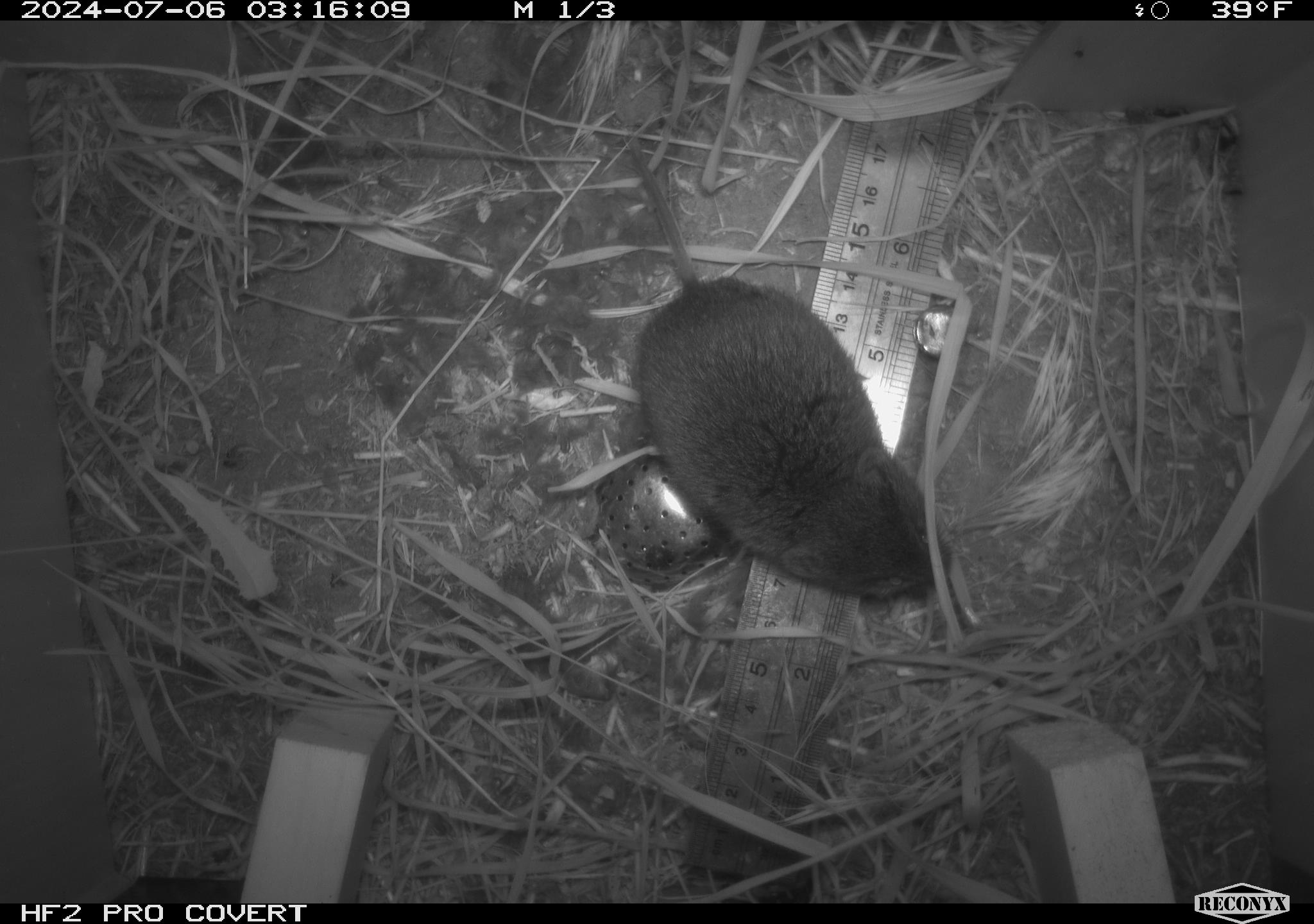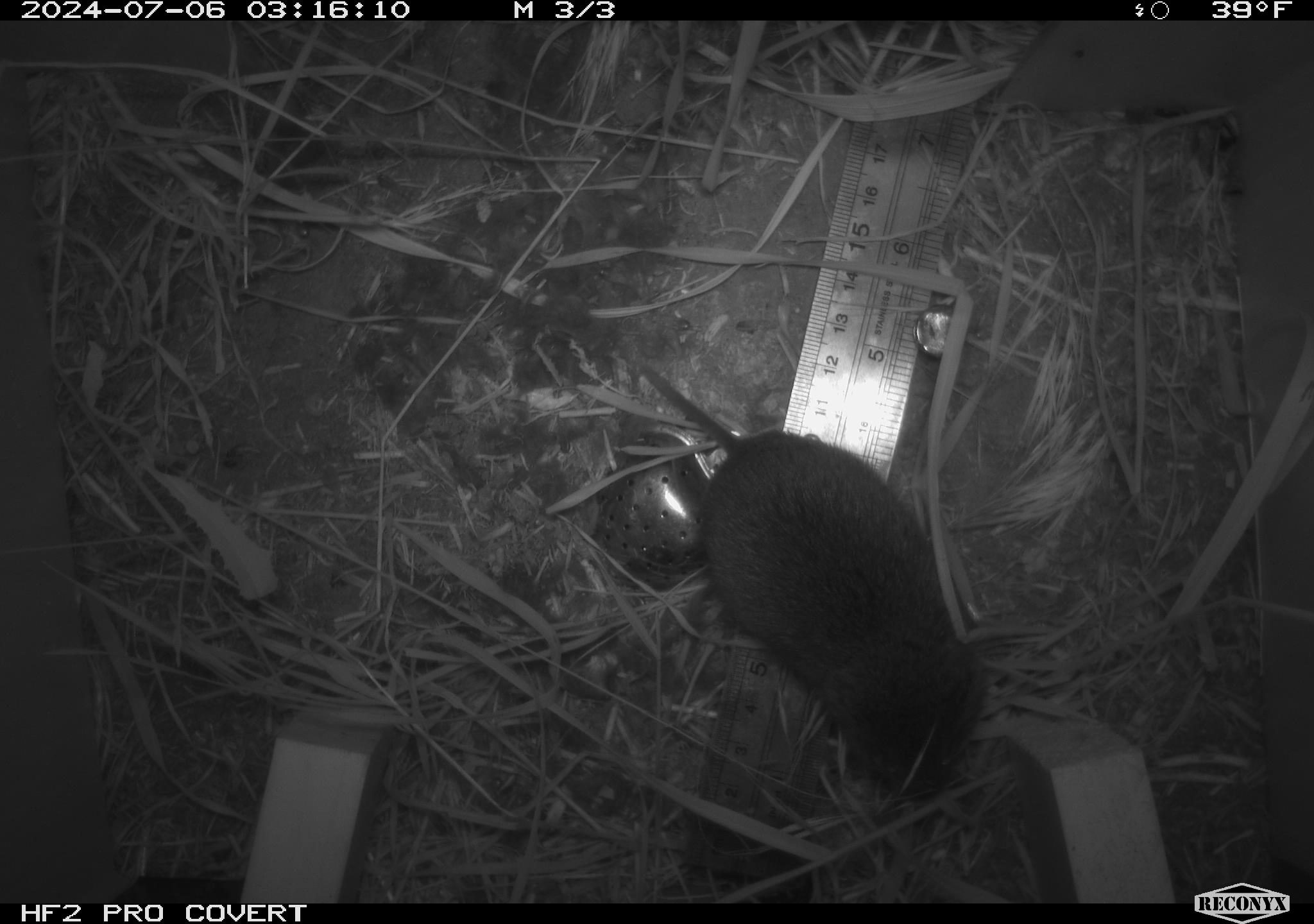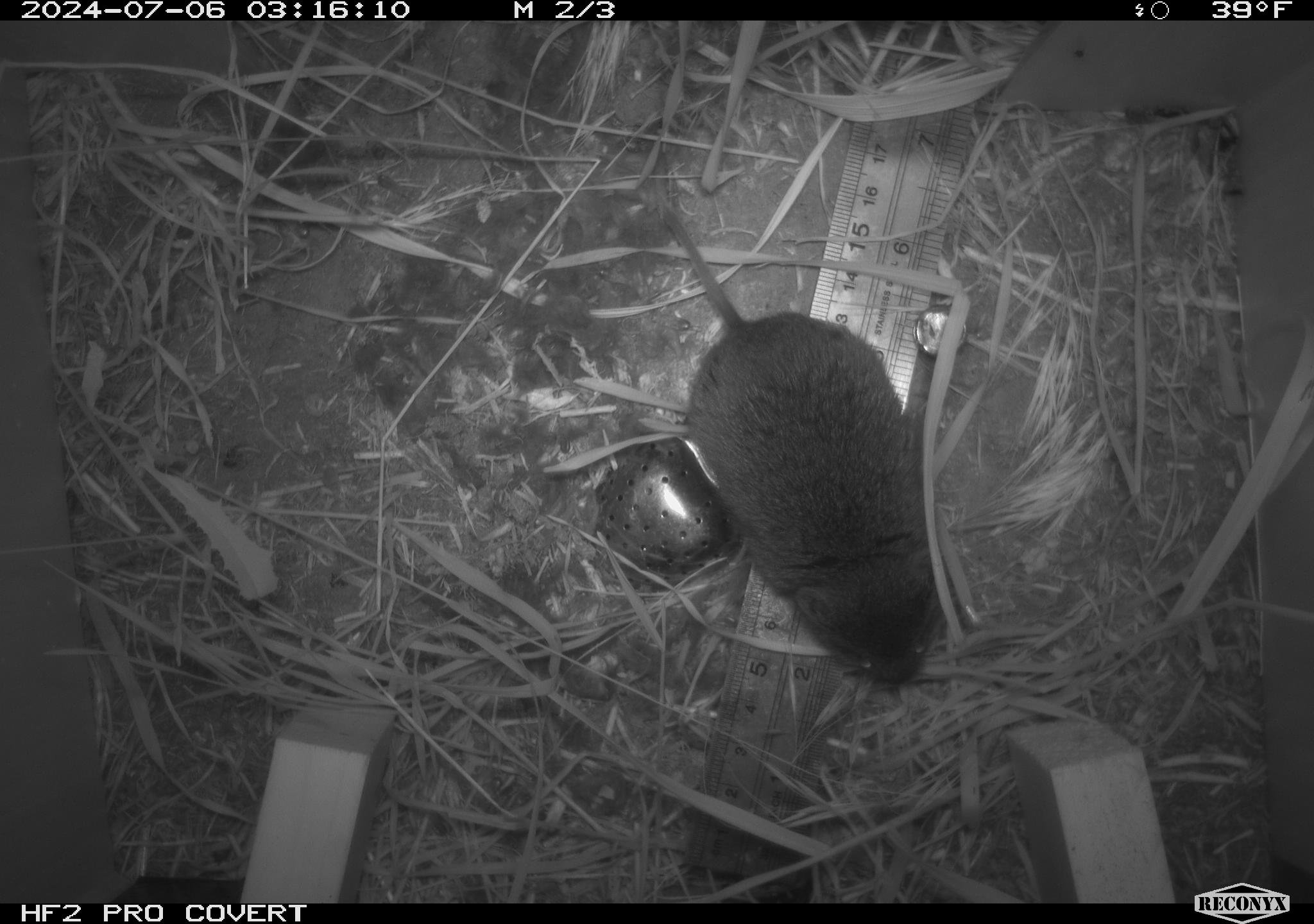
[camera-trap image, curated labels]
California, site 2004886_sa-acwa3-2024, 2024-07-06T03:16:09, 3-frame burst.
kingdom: Animalia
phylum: Chordata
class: Mammalia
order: Rodentia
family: Cricetidae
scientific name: Arvicolinae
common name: voles, lemmings, and muskrats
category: arvicolinae subfamily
Arvicolinae subfamily (voles, lemmings, and muskrats) (Arvicolinae).